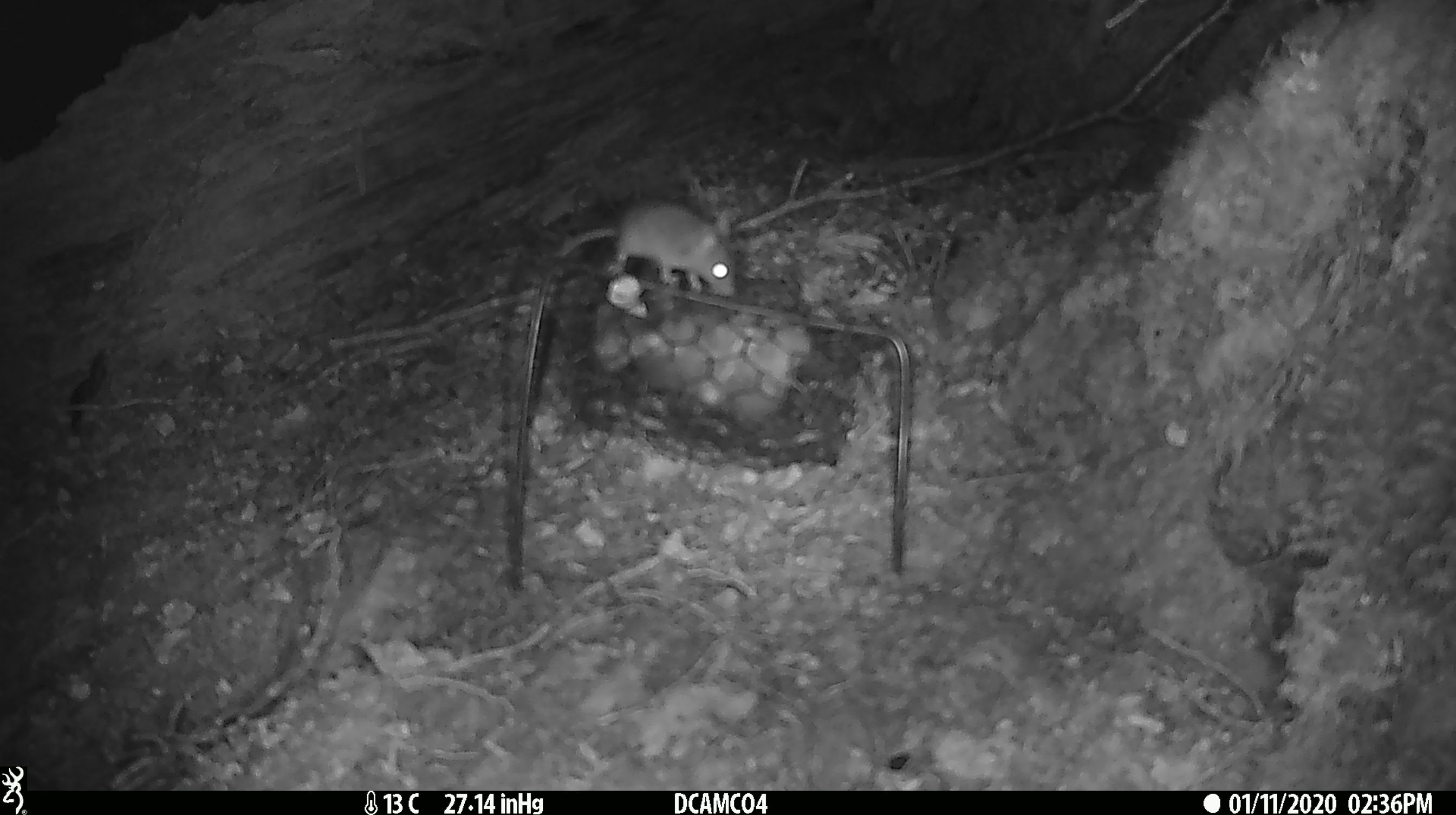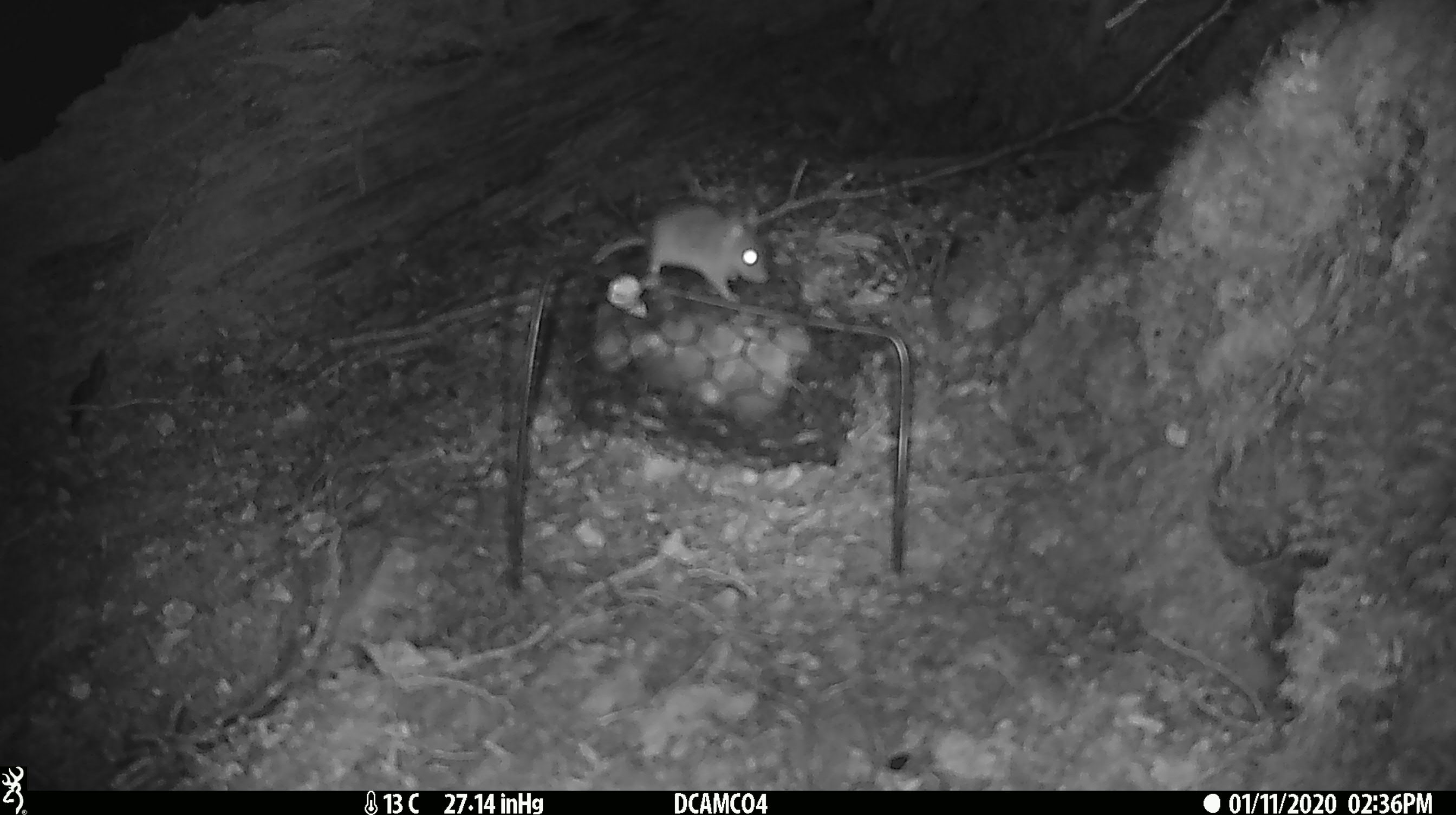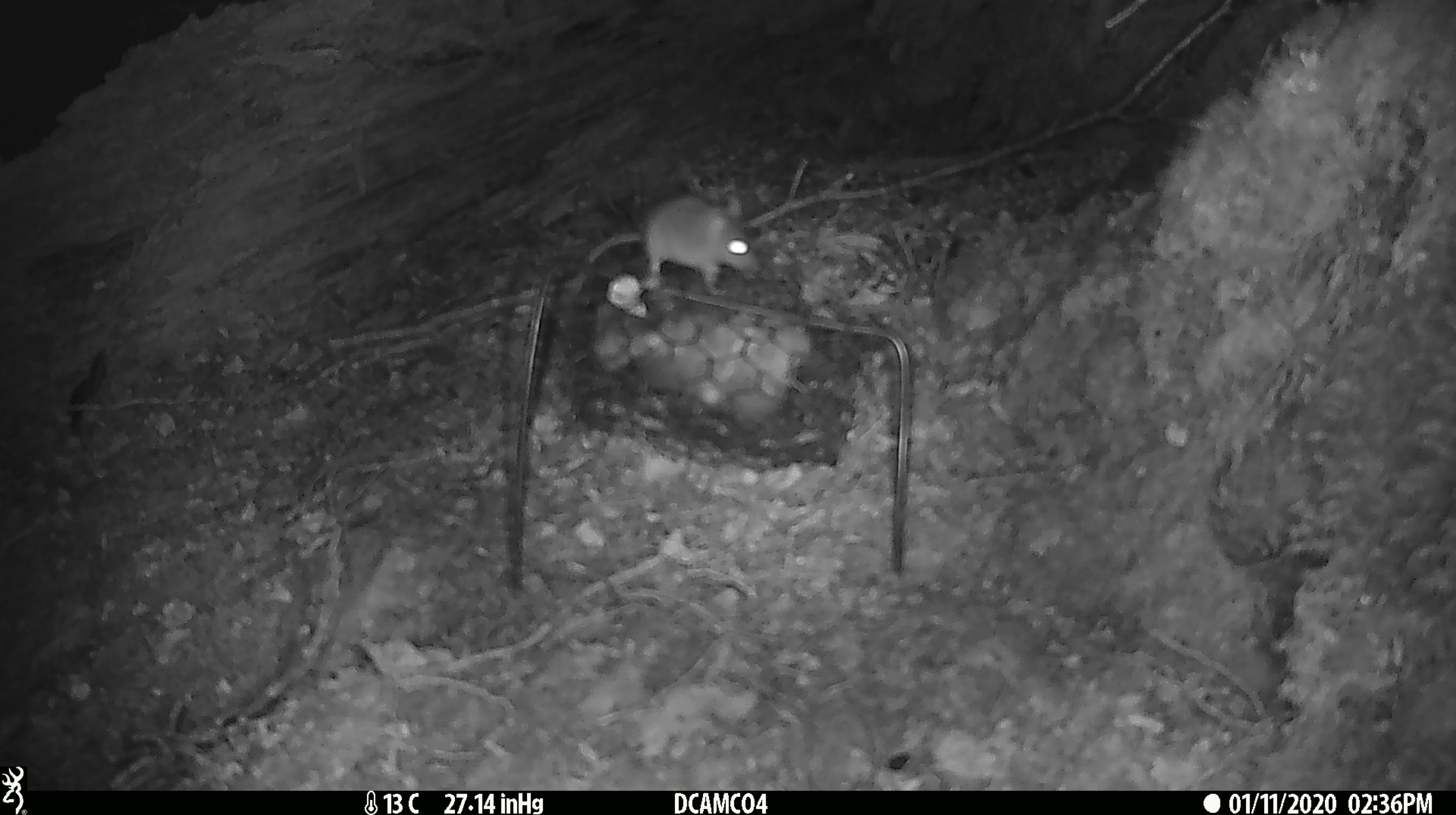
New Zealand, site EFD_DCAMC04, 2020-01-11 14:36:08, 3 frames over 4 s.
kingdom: Animalia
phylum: Chordata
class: Mammalia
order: Rodentia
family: Muridae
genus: Mus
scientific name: Mus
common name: mouse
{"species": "mouse (Mus)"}